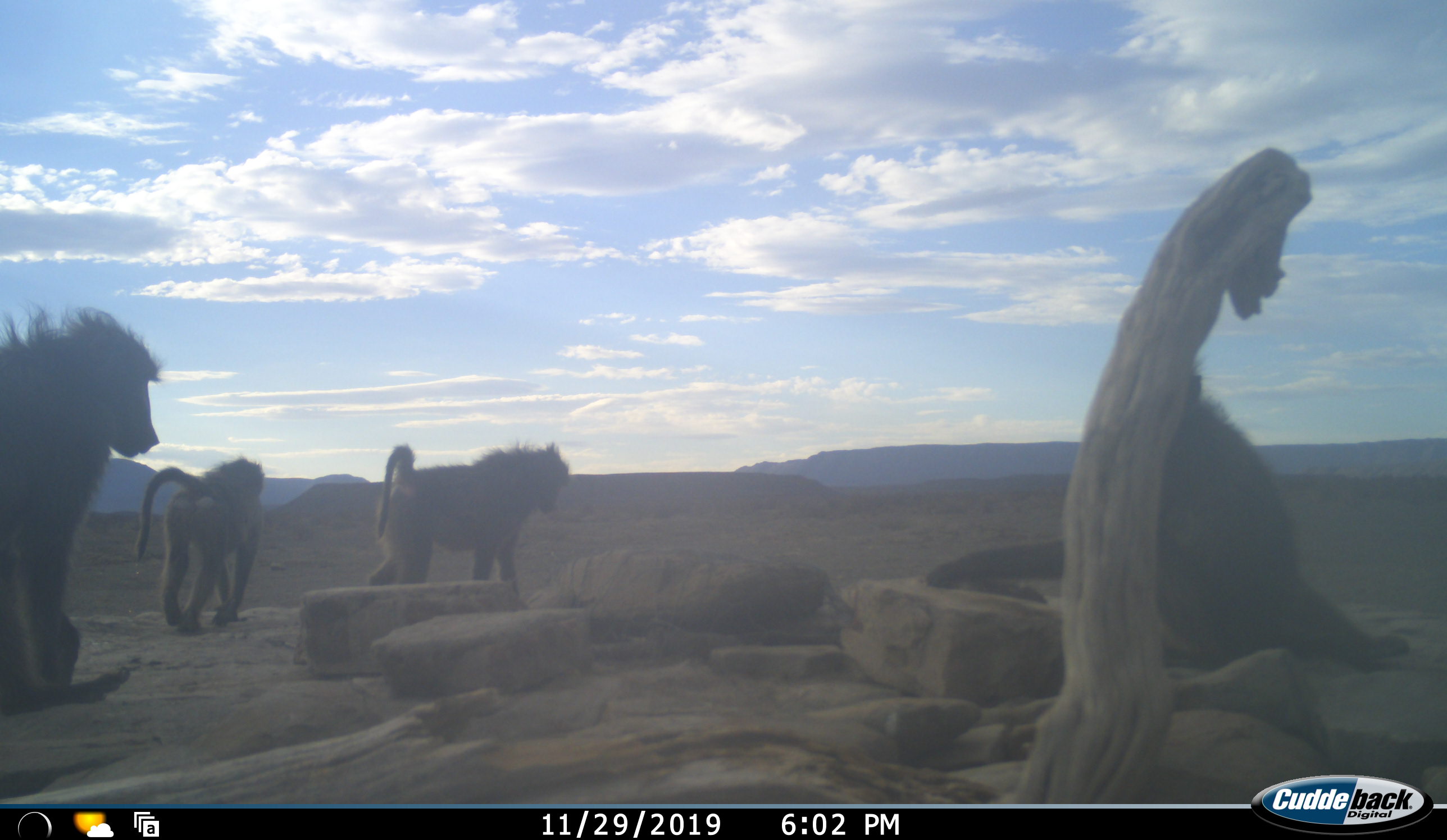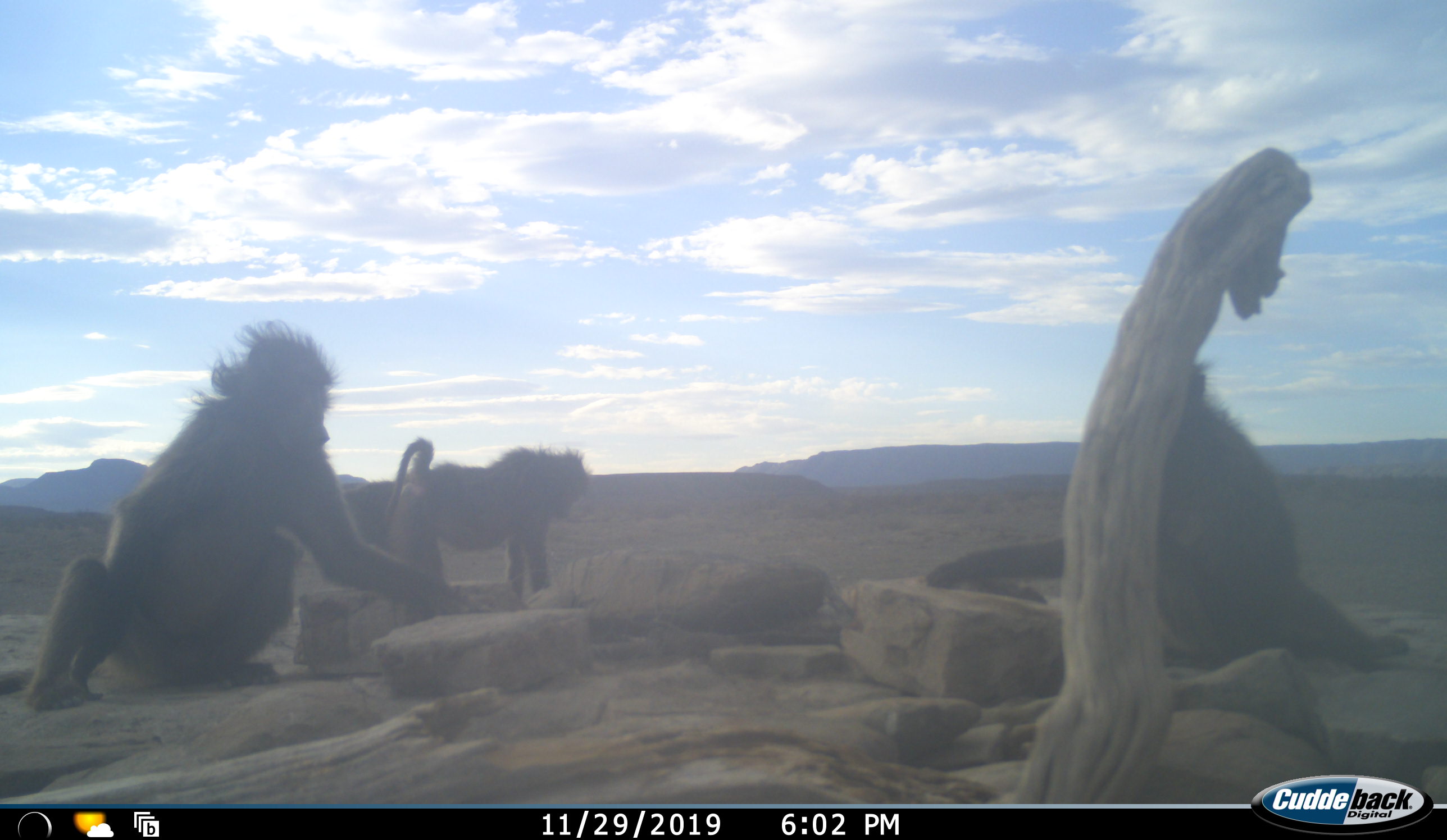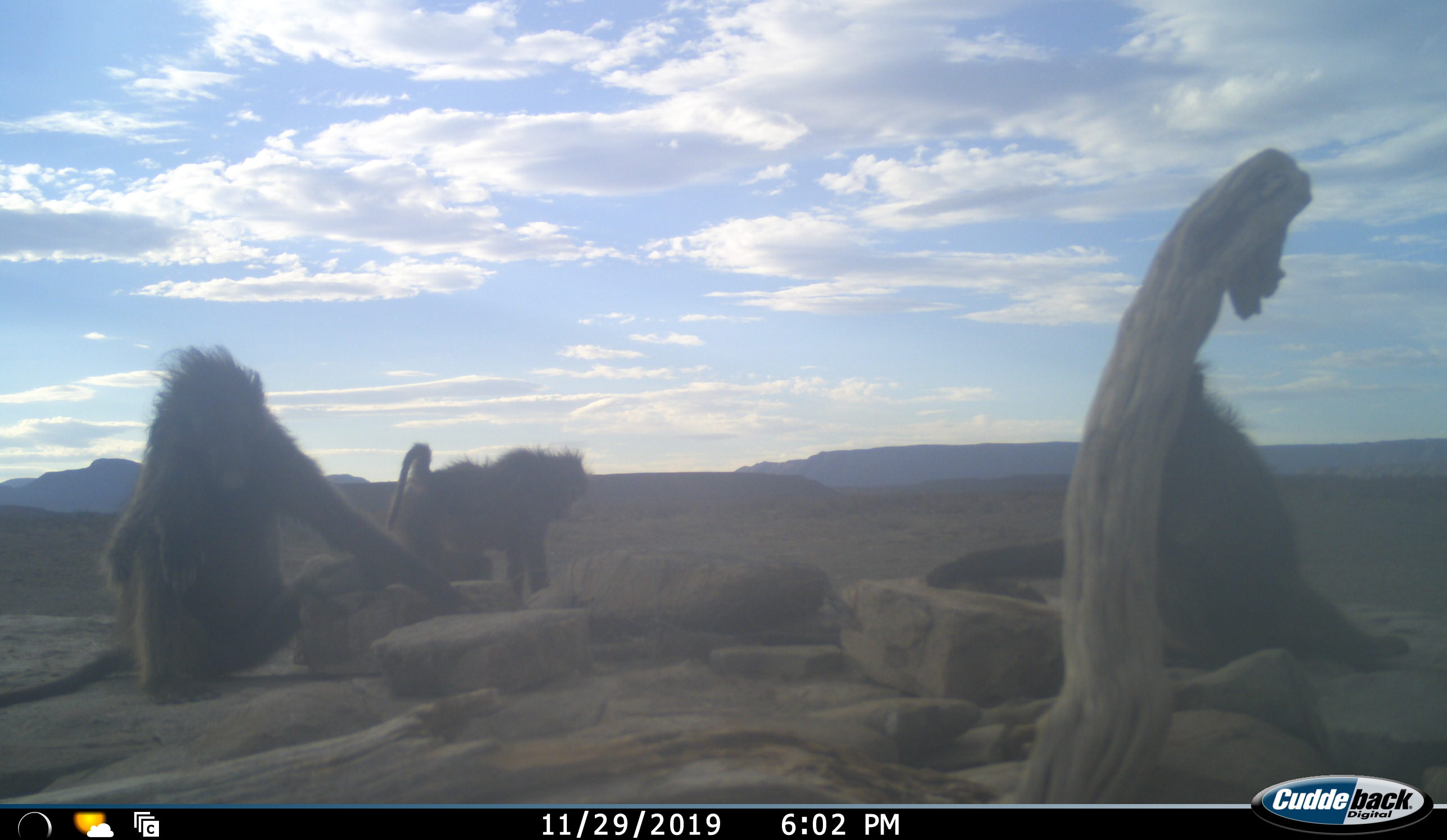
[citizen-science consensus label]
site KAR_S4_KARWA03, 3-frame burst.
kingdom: Animalia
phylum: Chordata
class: Mammalia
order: Primates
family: Cercopithecidae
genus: Papio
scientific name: Papio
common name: baboon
Baboon (Papio), count 4. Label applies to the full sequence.